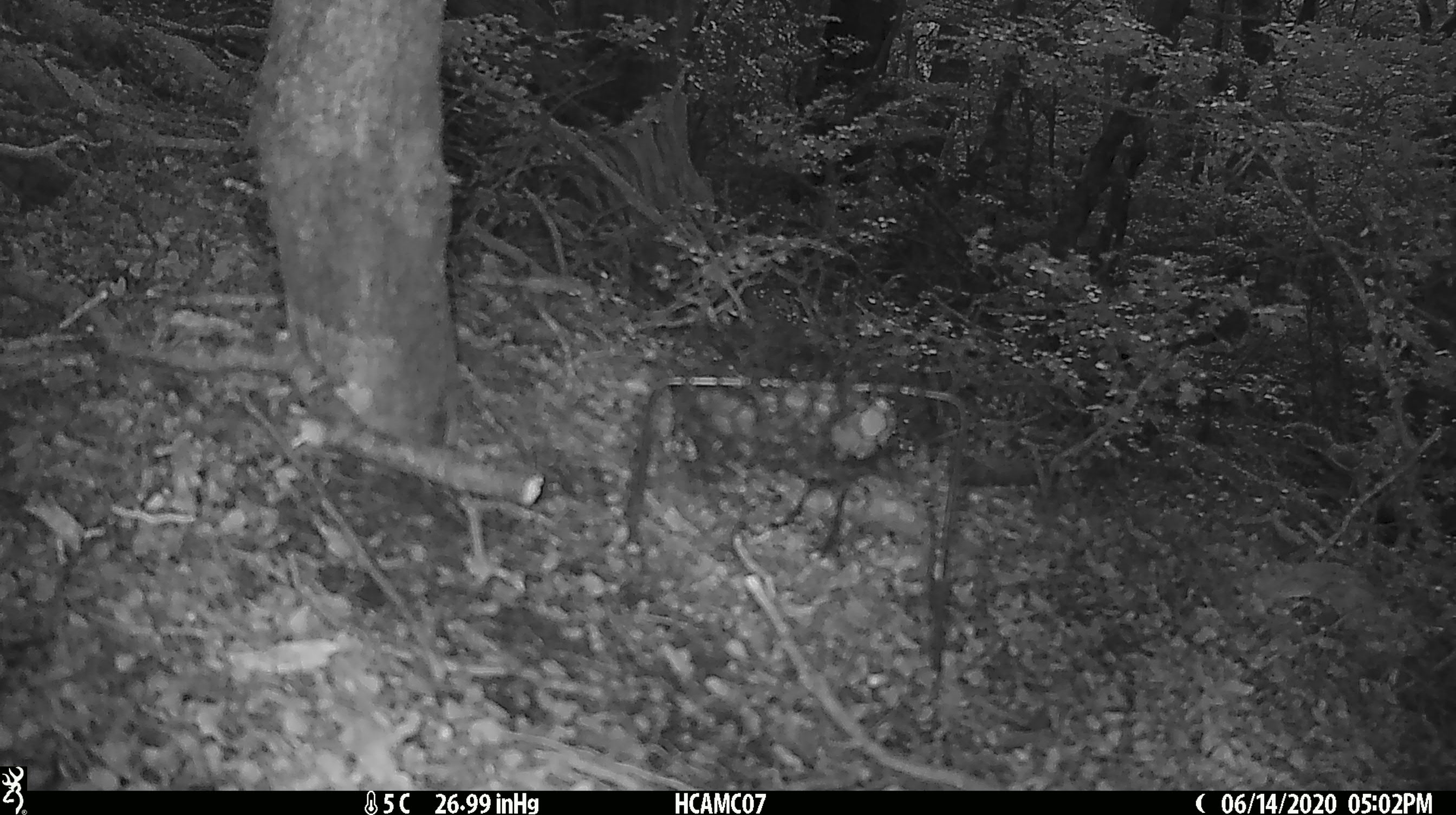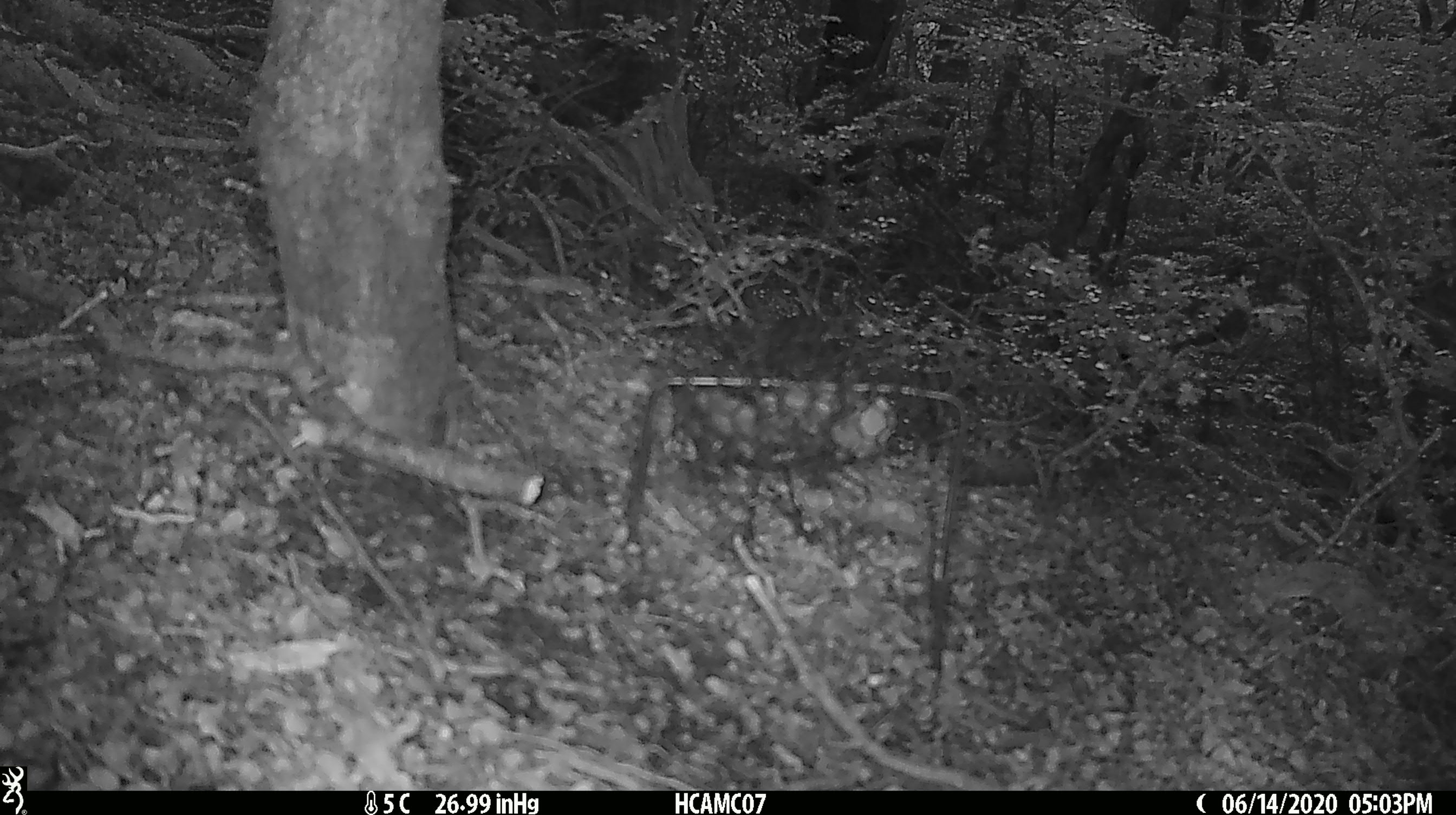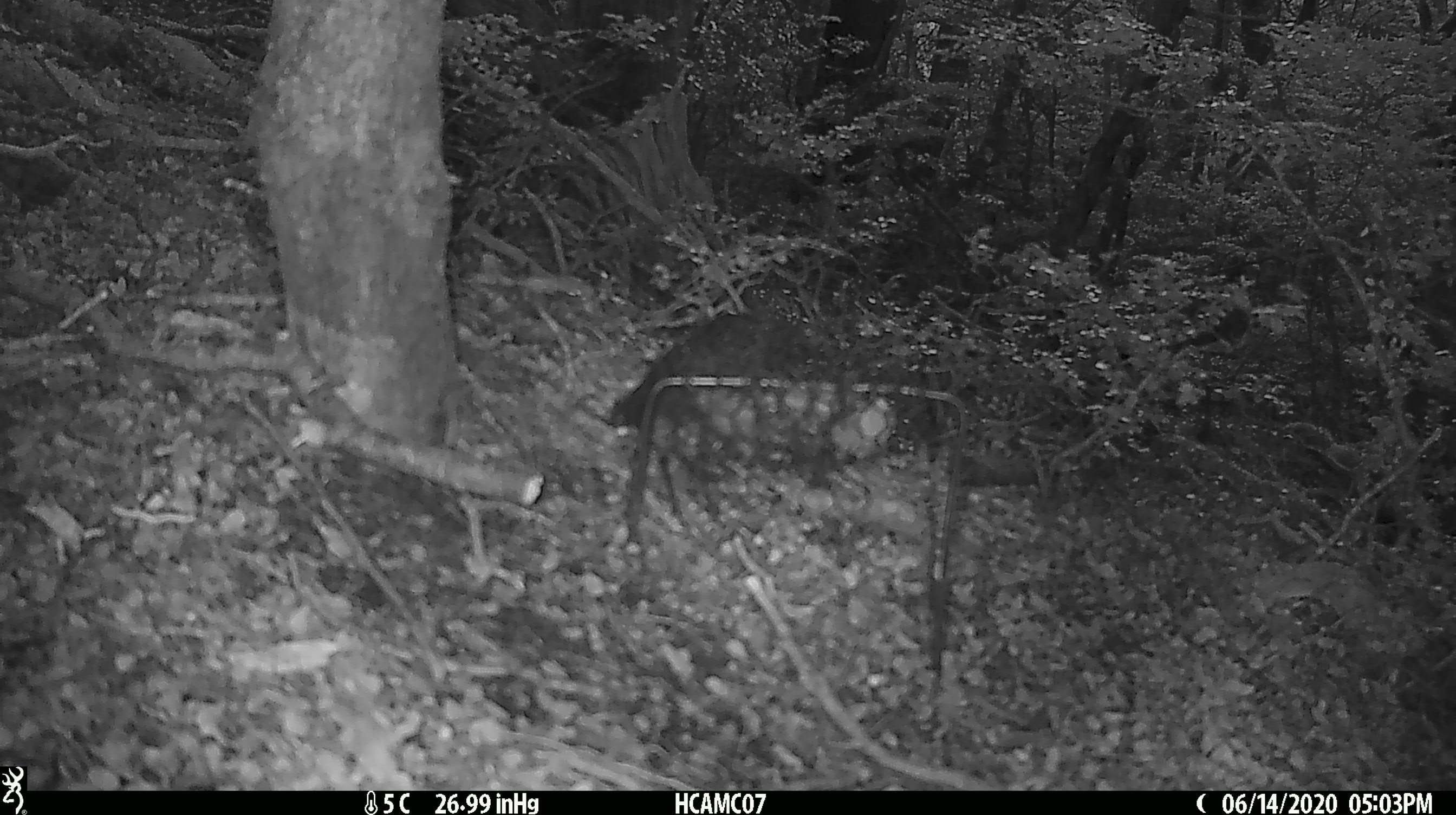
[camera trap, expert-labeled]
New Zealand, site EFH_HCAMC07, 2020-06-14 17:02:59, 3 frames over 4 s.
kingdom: Animalia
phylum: Chordata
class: Aves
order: Passeriformes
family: Petroicidae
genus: Petroica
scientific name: Petroica australis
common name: new zealand robin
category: robin